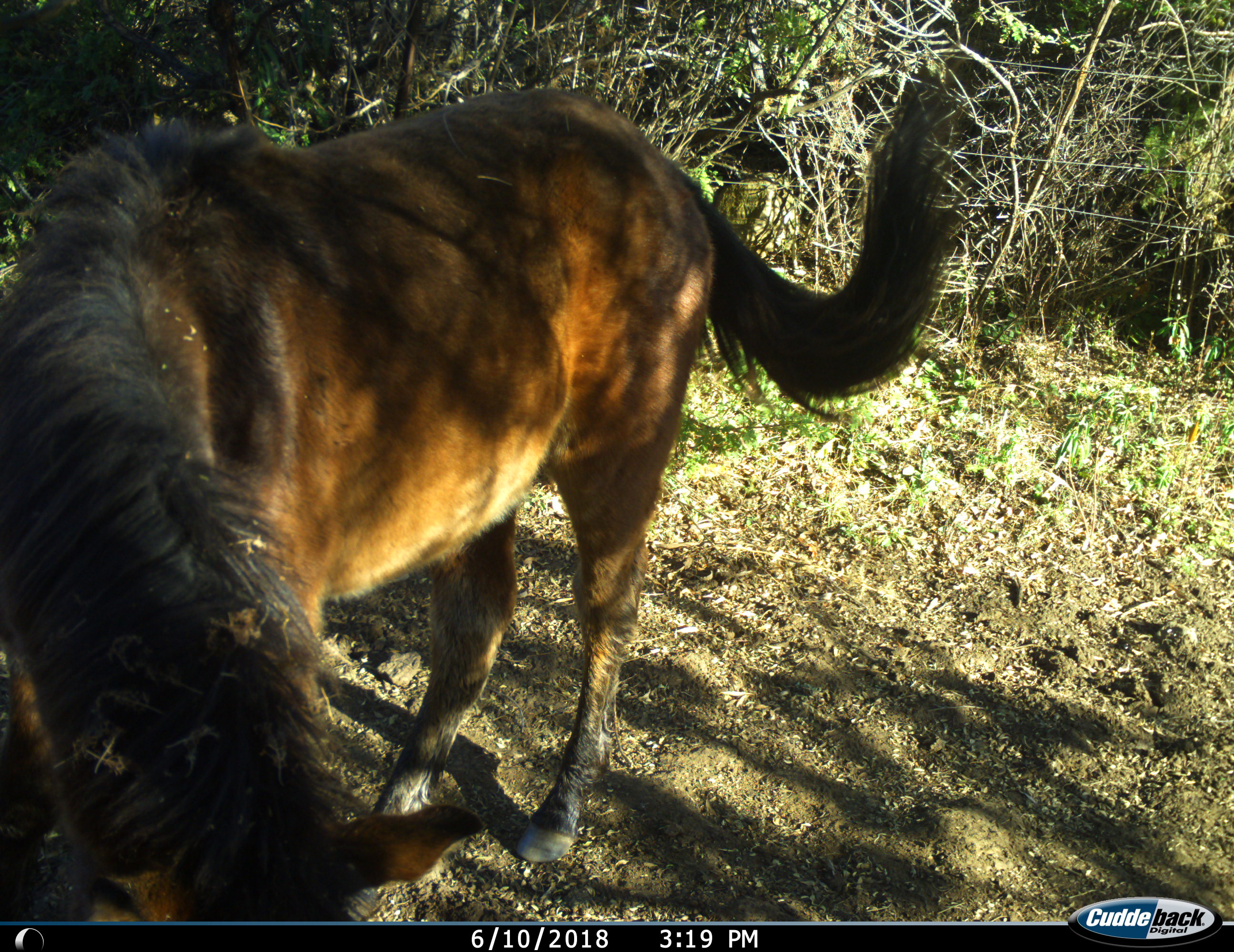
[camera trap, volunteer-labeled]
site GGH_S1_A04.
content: unidentified animal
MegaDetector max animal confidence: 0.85